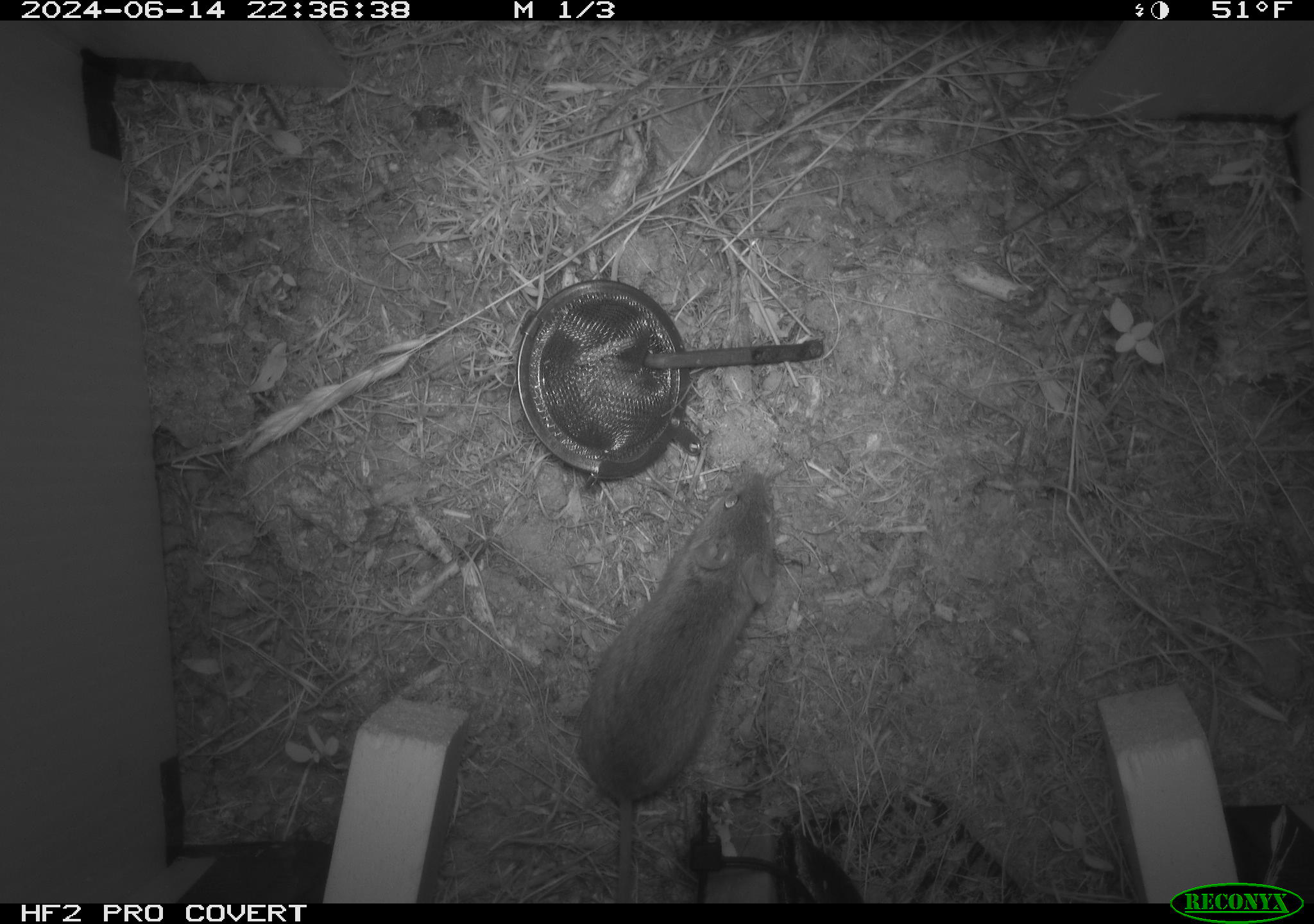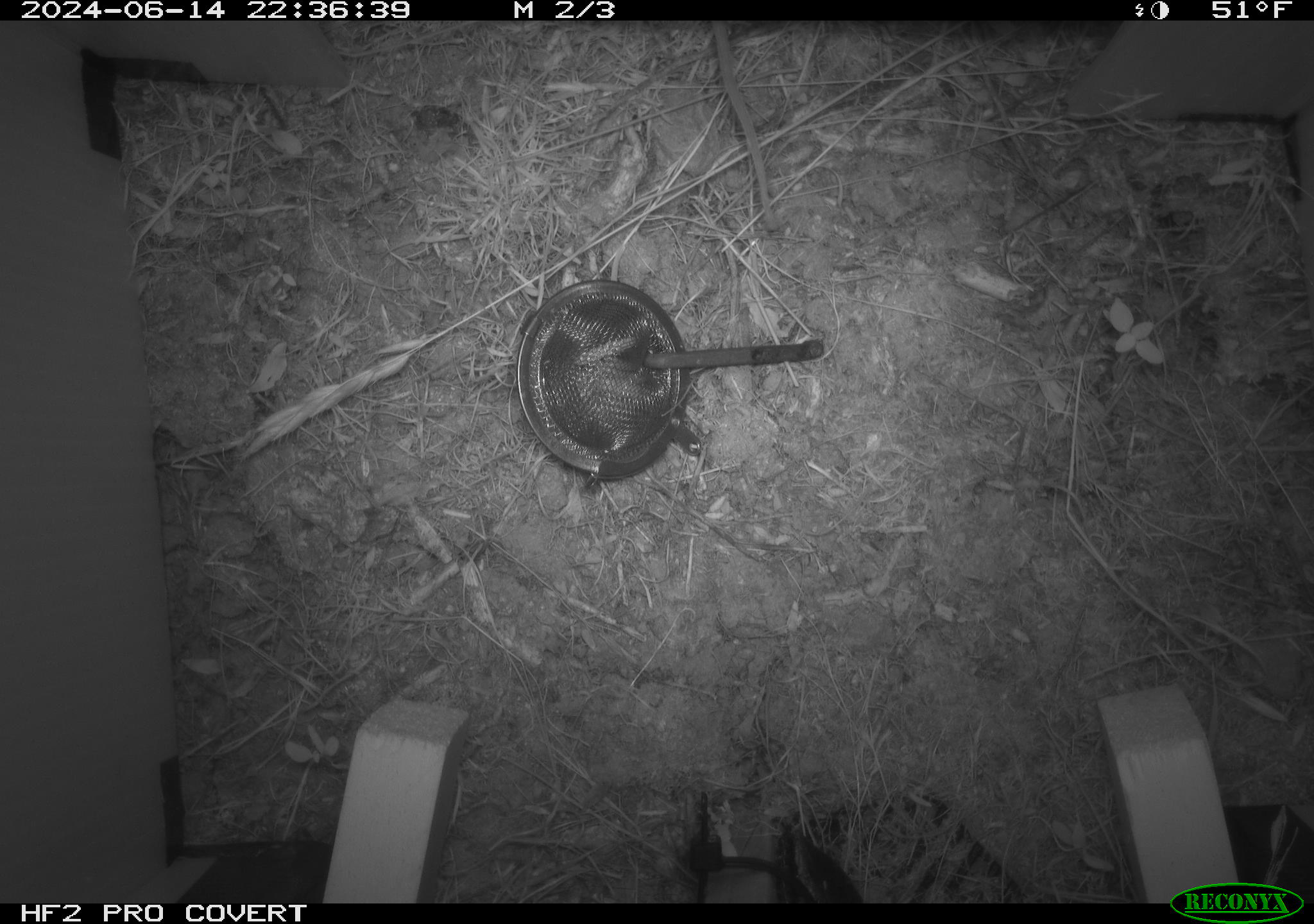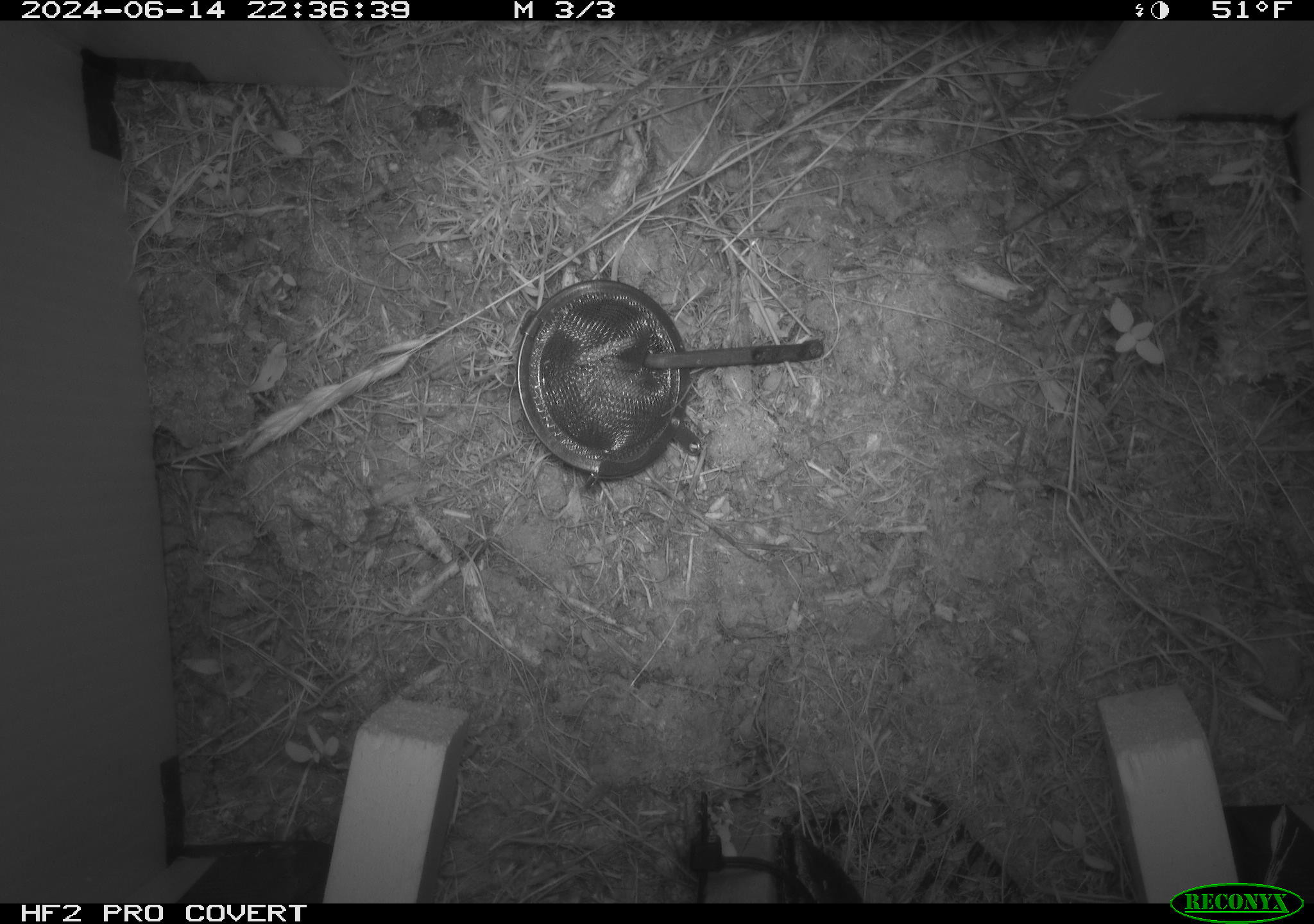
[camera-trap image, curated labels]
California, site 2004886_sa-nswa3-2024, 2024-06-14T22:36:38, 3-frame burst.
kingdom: Animalia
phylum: Chordata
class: Mammalia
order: Rodentia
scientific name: Rodentia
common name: rodent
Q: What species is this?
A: Rodent (Rodentia).